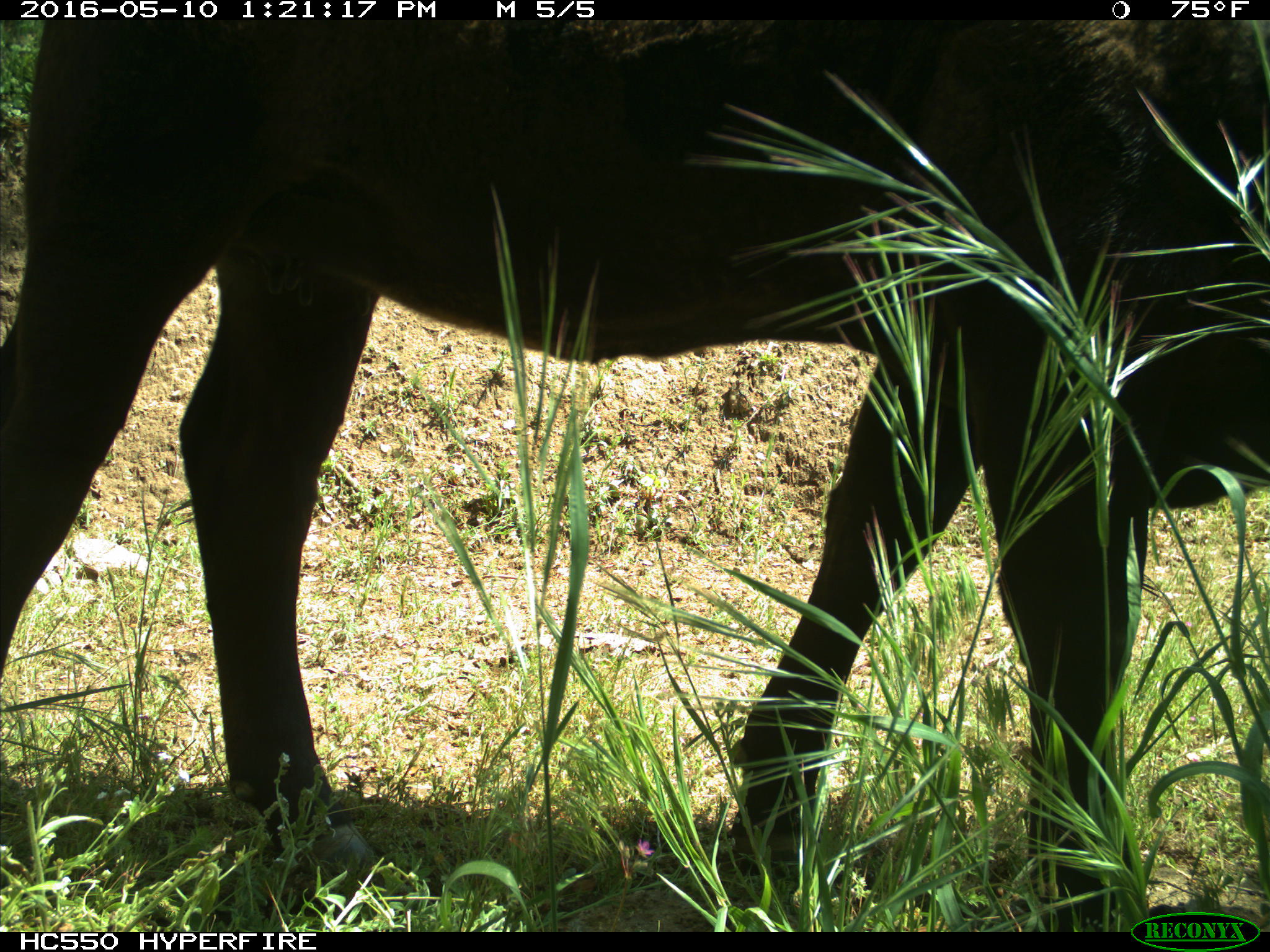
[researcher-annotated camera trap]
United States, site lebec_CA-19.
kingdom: Animalia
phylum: Chordata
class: Mammalia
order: Artiodactyla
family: Bovidae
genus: Bos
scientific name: Bos taurus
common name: domestic cow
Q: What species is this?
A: Bos taurus (domestic cow).